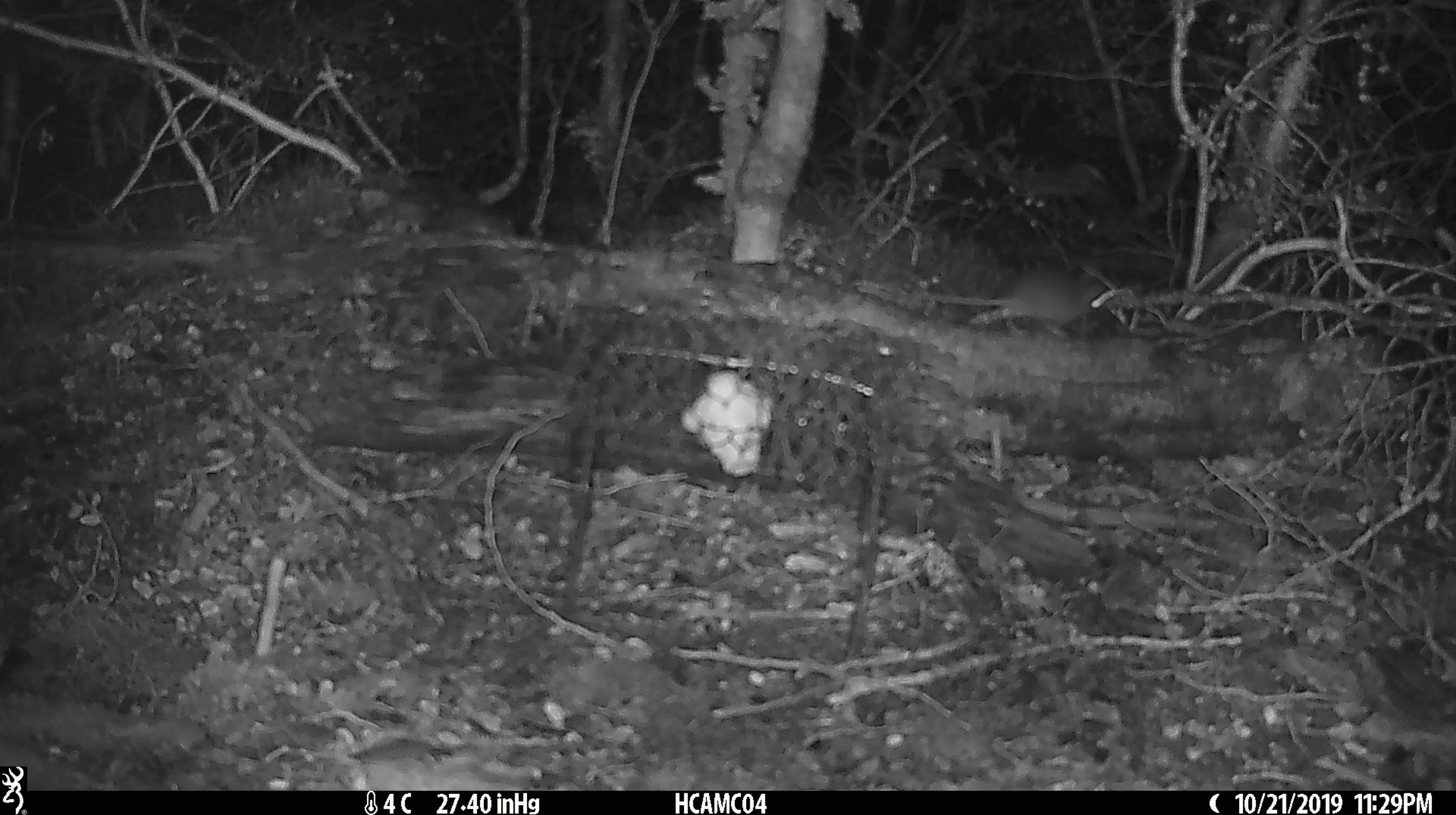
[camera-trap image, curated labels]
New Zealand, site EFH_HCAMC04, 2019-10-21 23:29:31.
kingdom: Animalia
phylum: Chordata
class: Mammalia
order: Rodentia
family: Muridae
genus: Mus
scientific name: Mus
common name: mouse